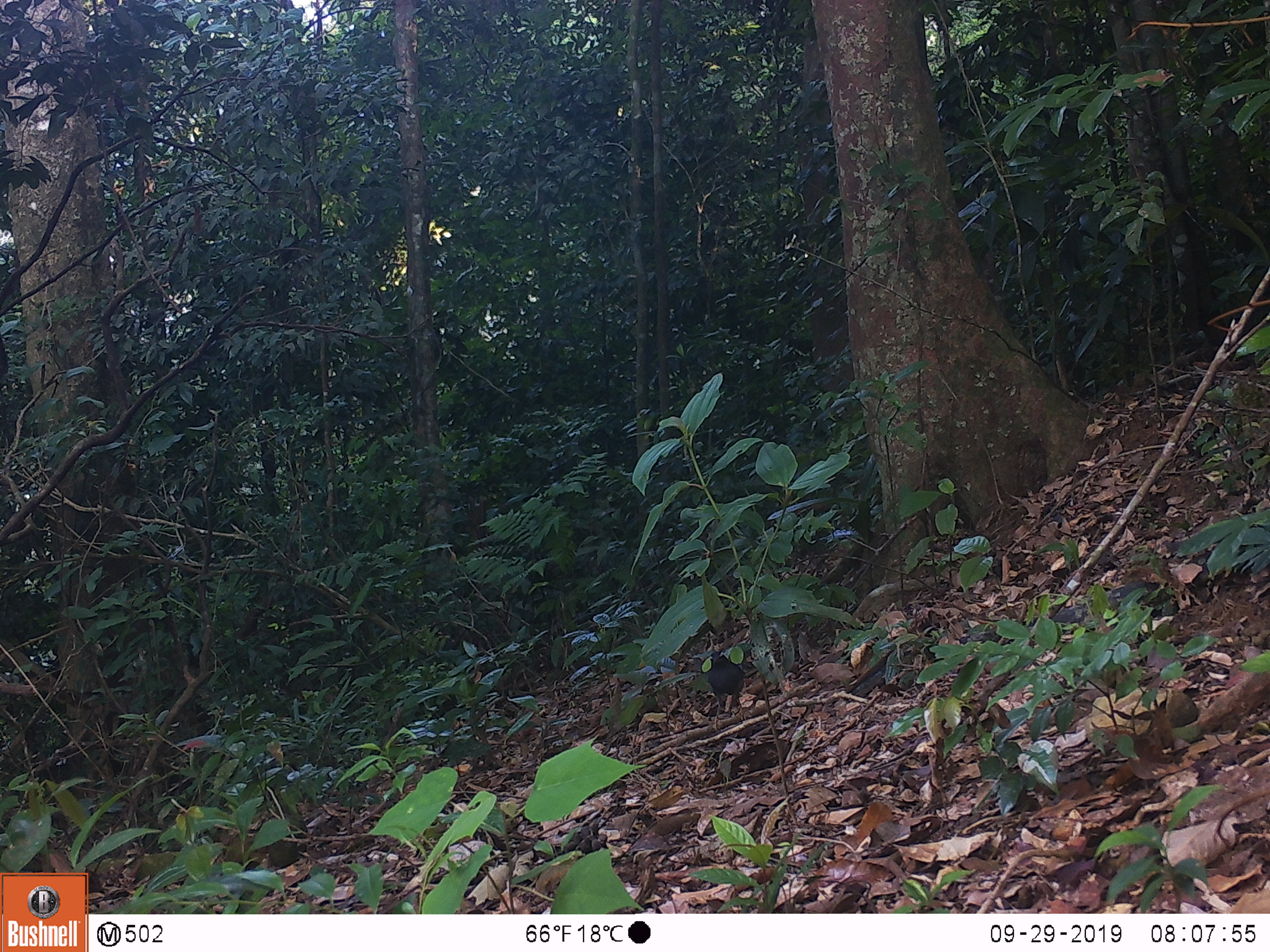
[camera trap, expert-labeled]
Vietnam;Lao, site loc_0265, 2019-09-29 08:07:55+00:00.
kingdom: Animalia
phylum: Chordata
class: Aves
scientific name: Aves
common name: bird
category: unidentified bird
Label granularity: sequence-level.